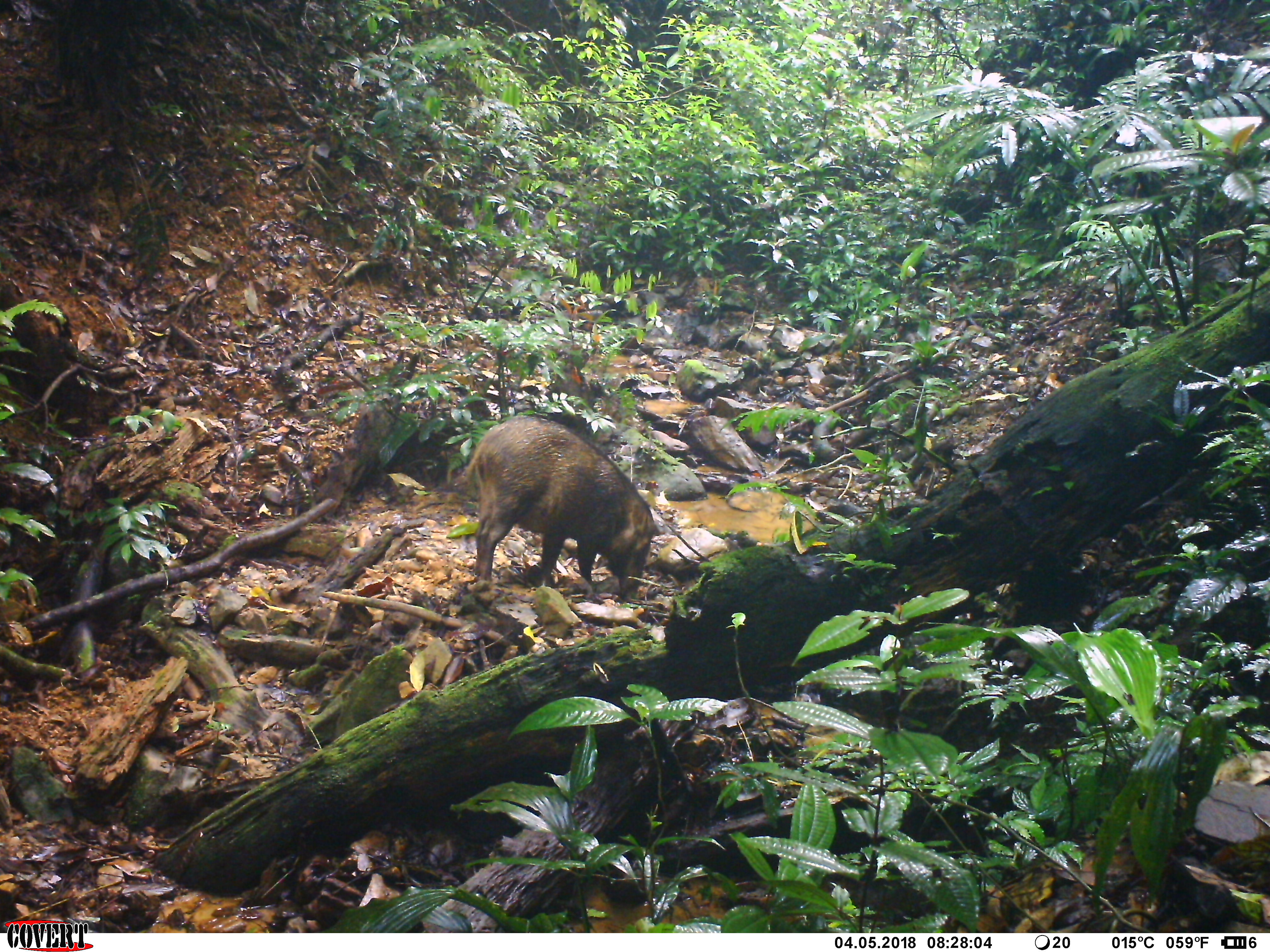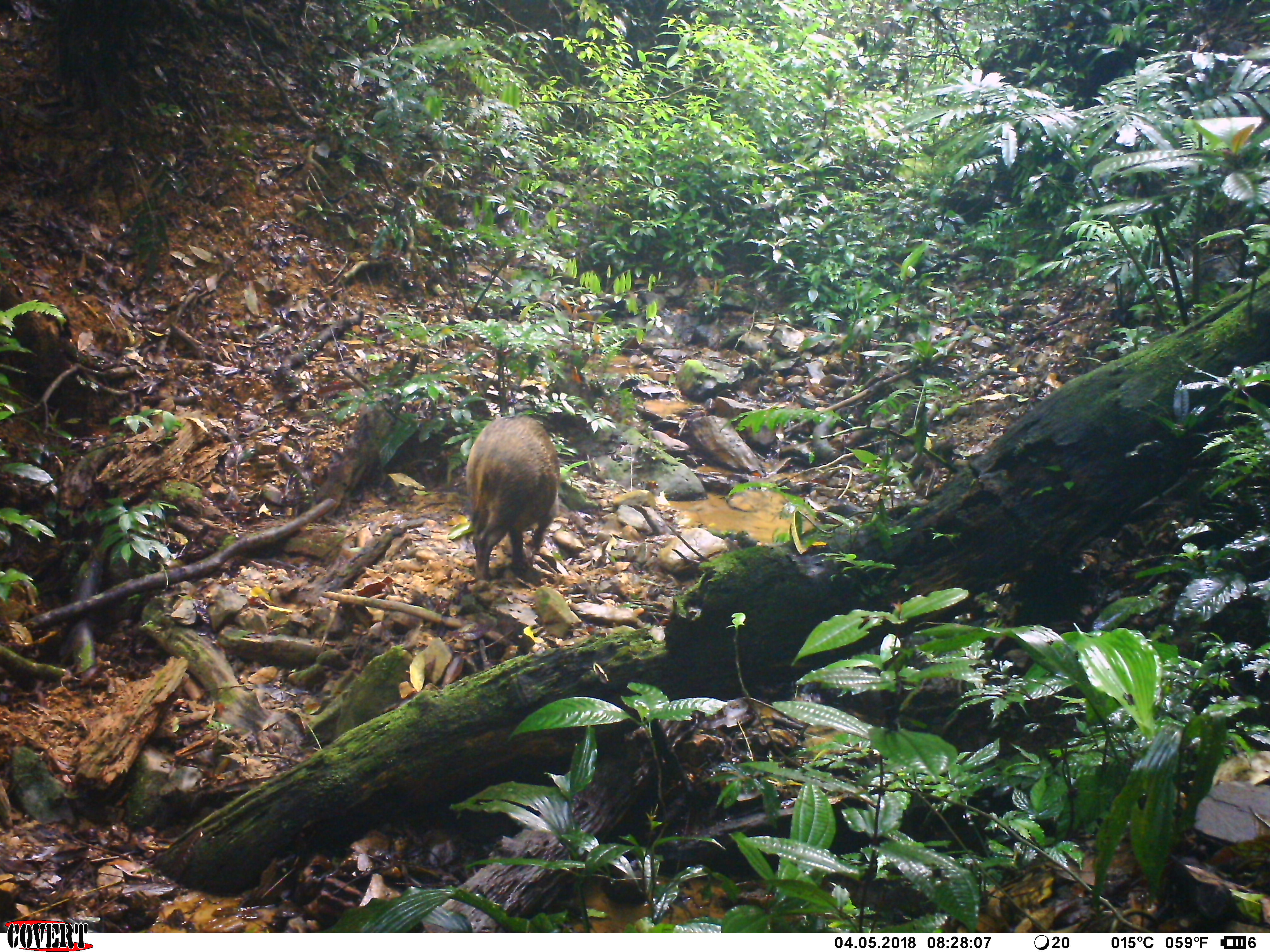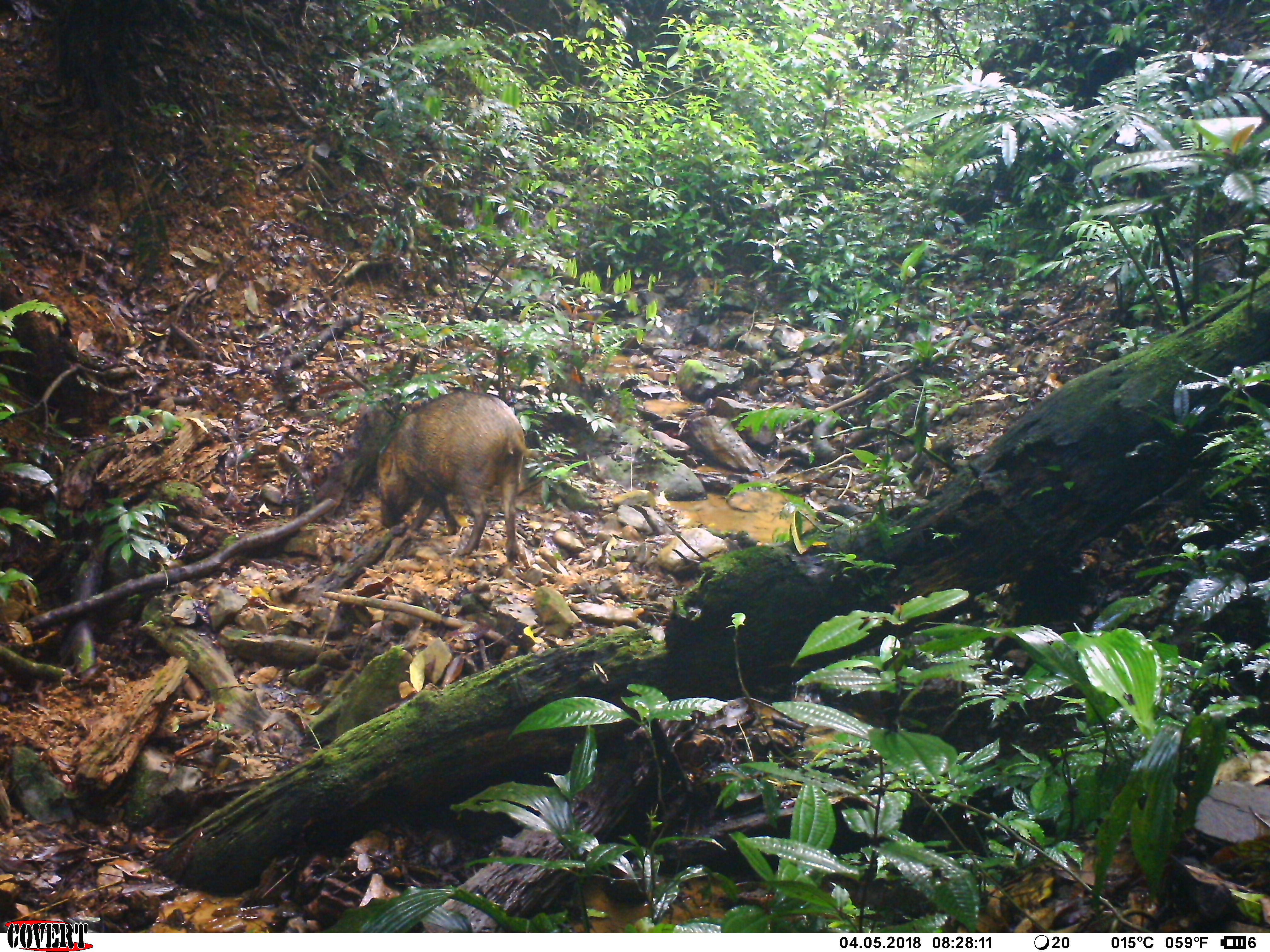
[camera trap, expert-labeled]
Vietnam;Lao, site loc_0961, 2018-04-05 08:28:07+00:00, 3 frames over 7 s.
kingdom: Animalia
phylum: Chordata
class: Mammalia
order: Artiodactyla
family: Suidae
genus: Sus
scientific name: Sus scrofa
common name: eurasian wild pig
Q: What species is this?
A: Eurasian wild pig (Sus scrofa).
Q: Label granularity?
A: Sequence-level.